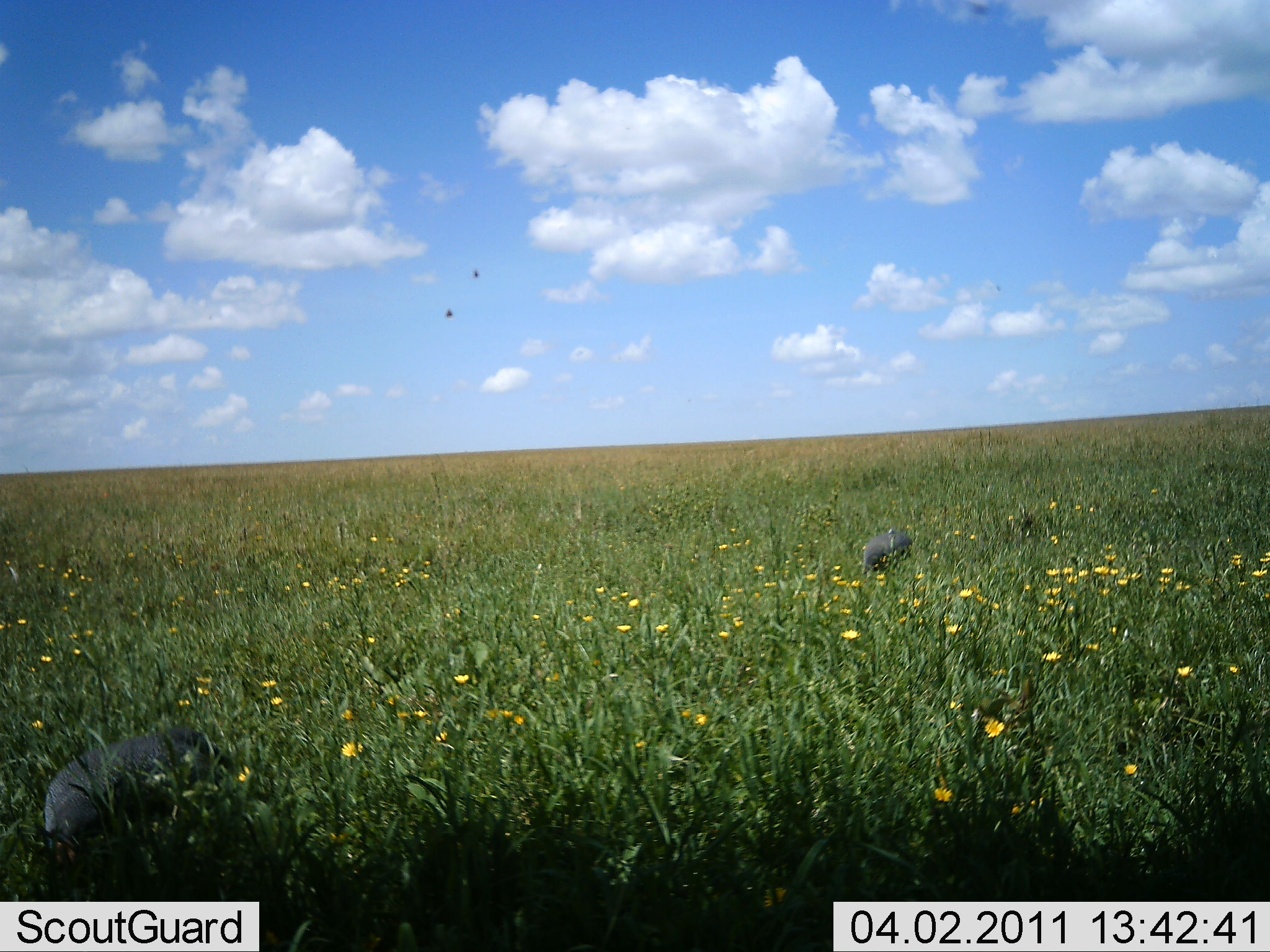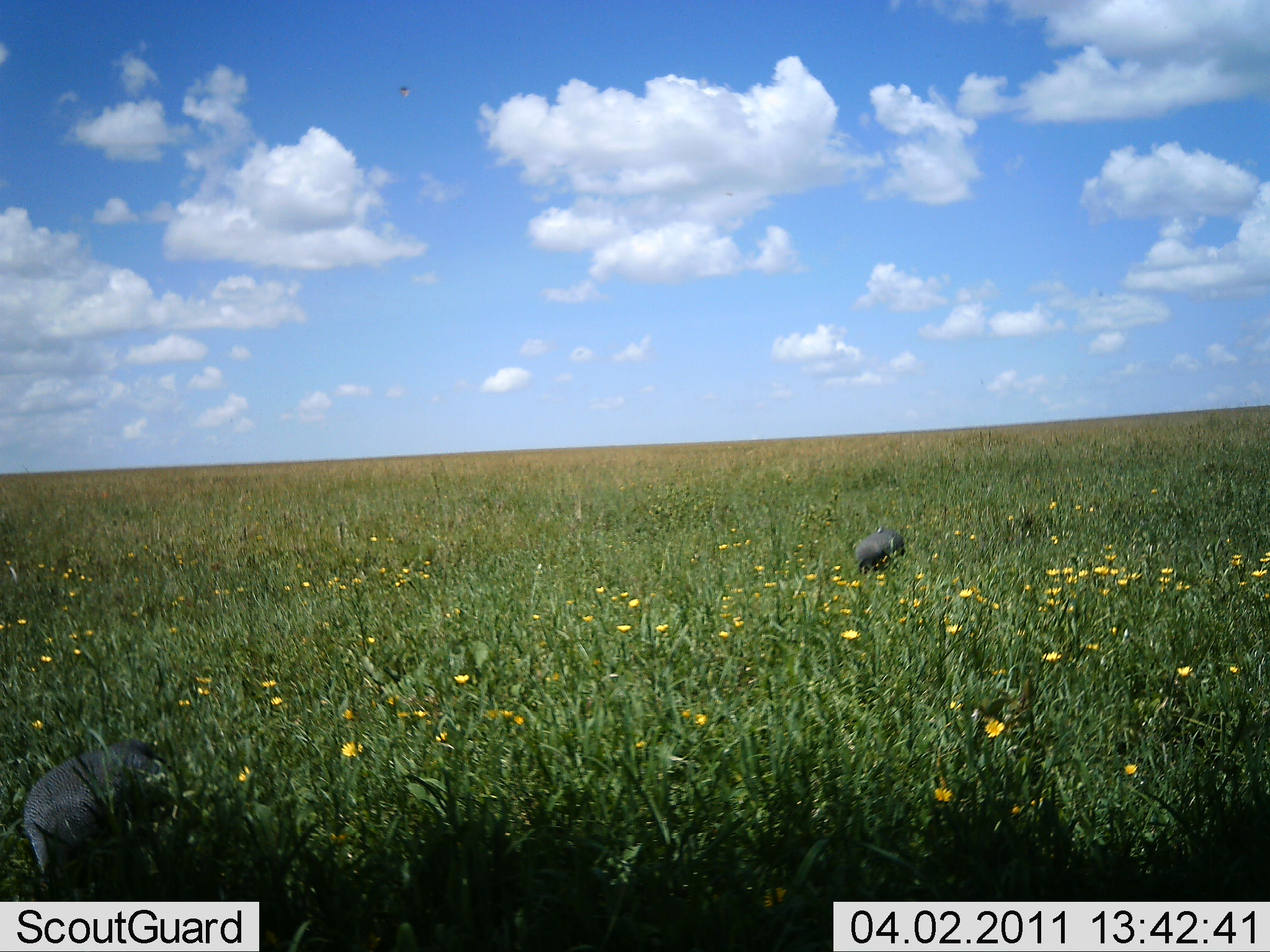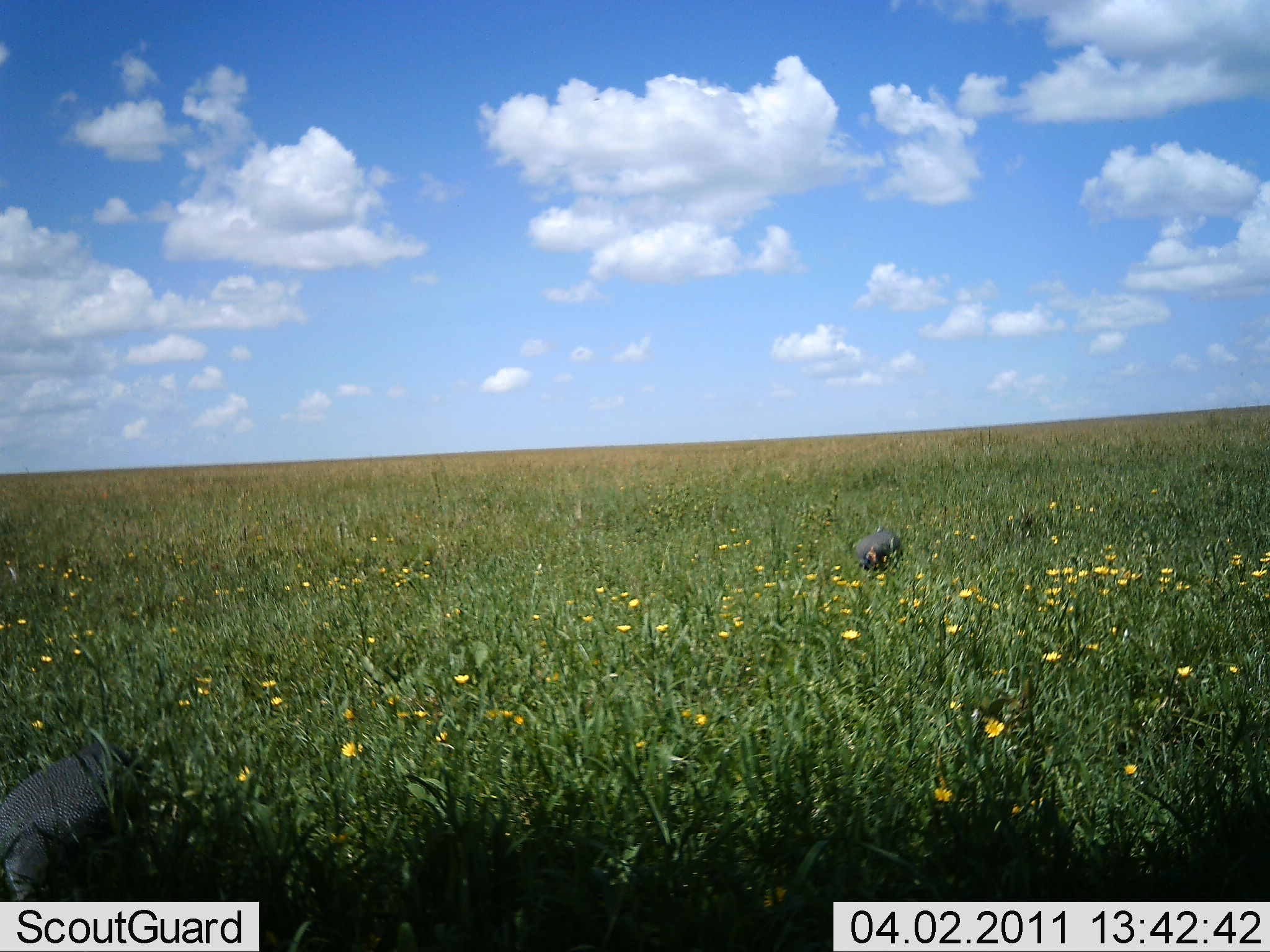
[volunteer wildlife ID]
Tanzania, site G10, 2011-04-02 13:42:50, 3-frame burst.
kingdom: Animalia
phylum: Chordata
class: Aves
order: Galliformes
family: Numididae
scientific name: Numididae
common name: guinea fowl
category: guineafowl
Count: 2.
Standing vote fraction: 40%.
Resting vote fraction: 10%.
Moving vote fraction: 50%.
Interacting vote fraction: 0%.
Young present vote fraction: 0%.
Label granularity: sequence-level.